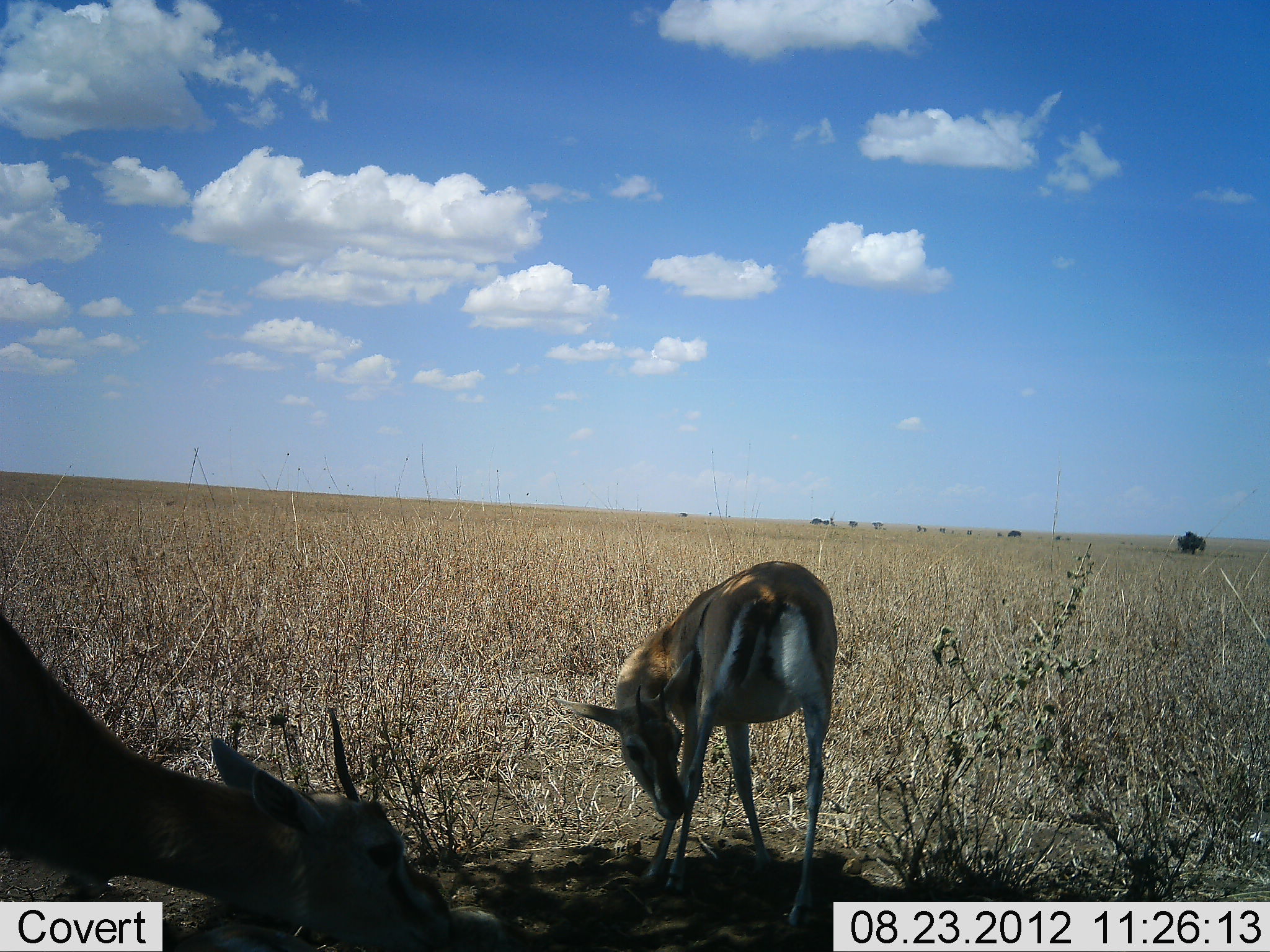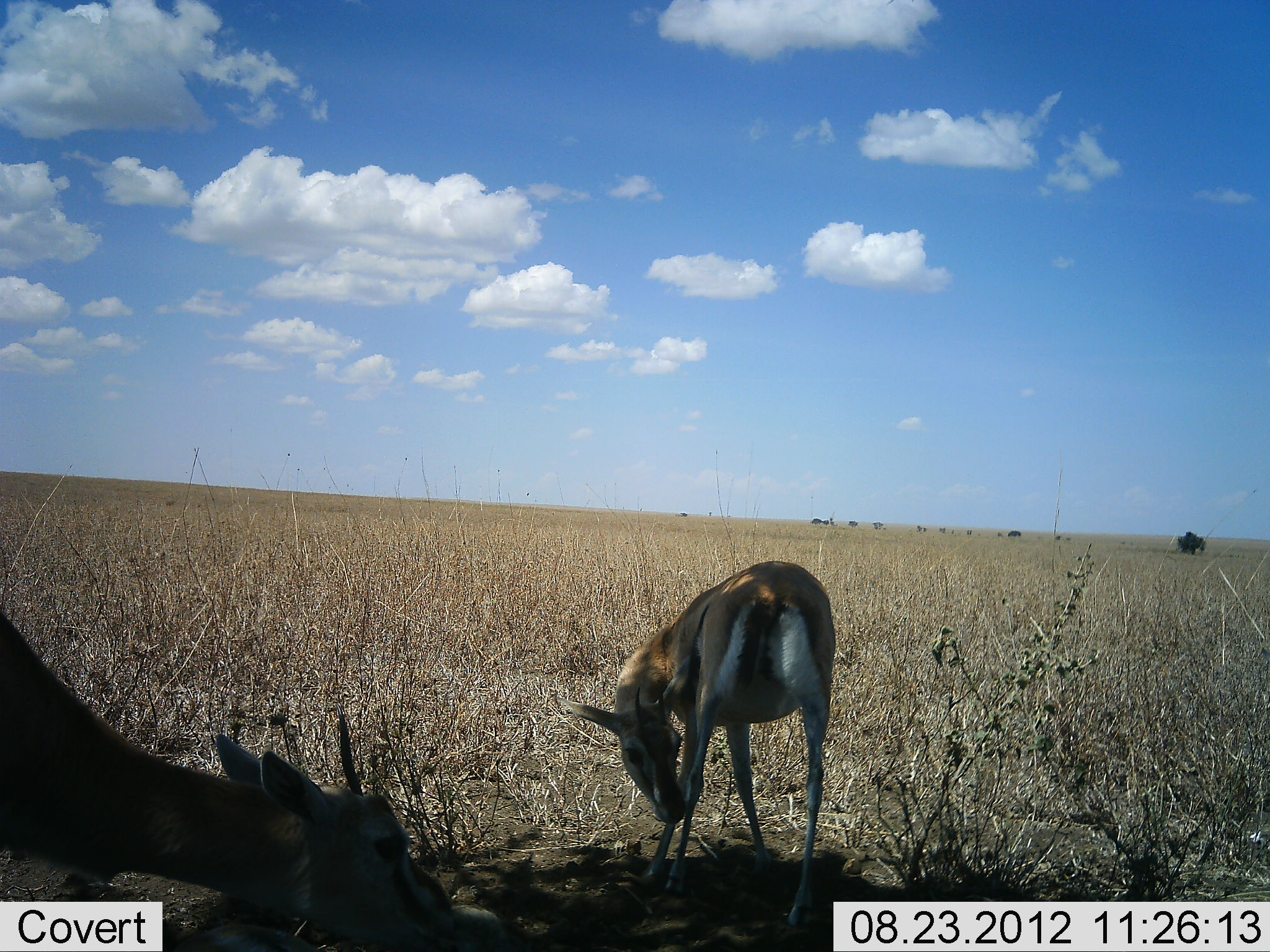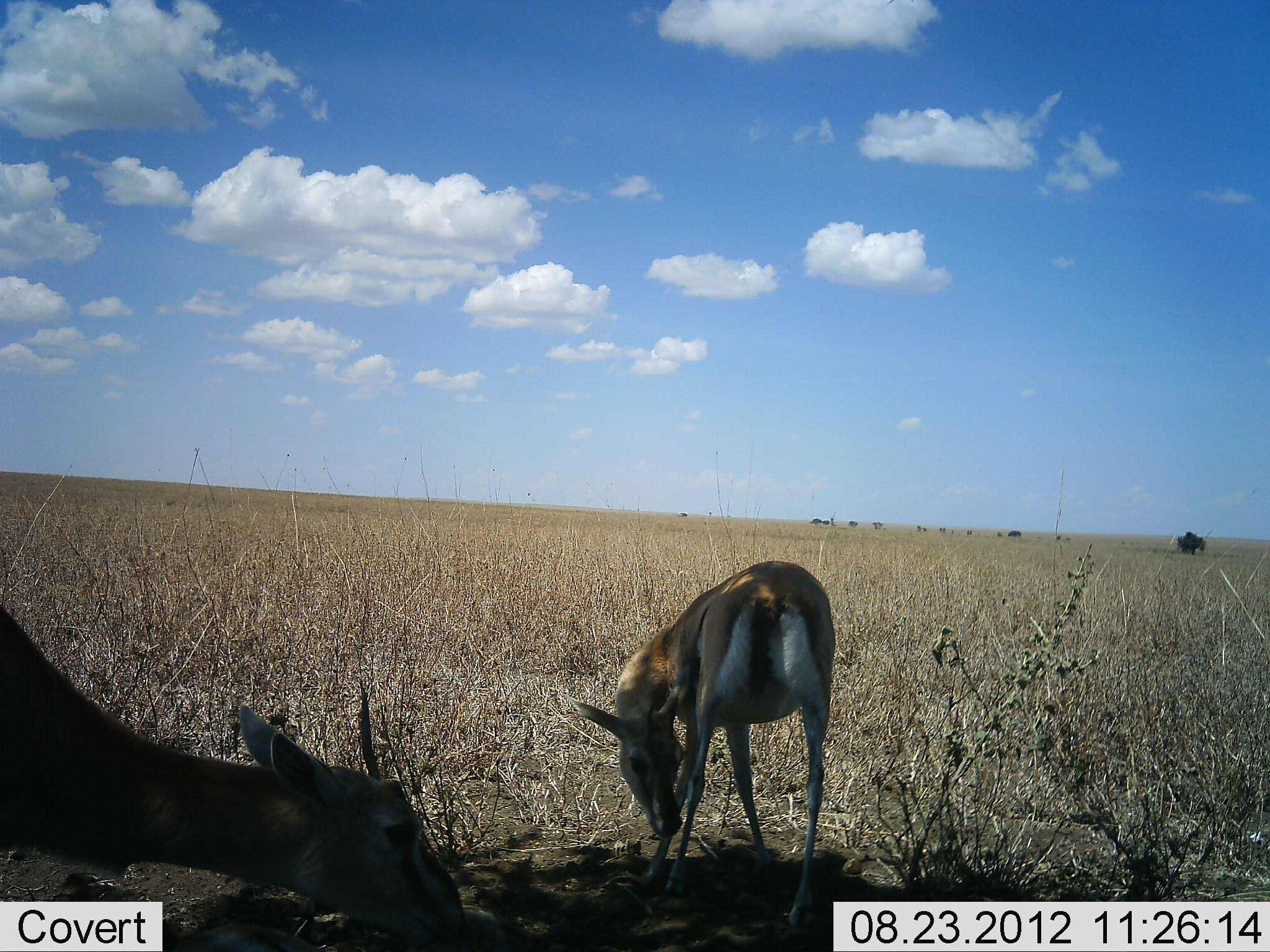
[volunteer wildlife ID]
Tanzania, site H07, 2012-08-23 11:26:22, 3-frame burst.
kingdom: Animalia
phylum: Chordata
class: Mammalia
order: Artiodactyla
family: Bovidae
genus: Eudorcas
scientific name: Eudorcas thomsonii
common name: thomson's gazelle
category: gazellethomsons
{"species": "gazellethomsons (thomson's gazelle) (Eudorcas thomsonii)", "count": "2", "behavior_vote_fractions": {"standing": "82%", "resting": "9%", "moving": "0%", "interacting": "9%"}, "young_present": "9%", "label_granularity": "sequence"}